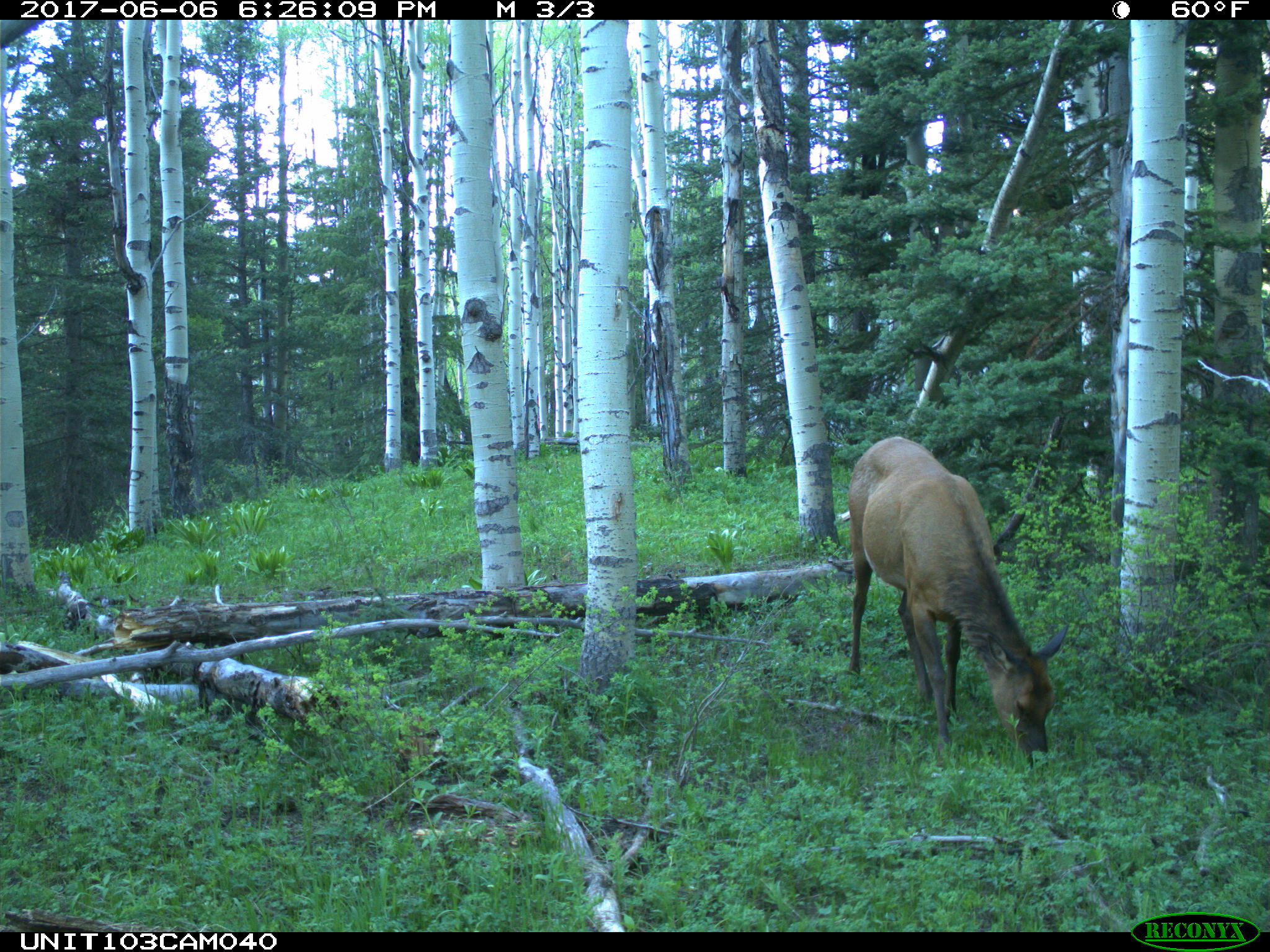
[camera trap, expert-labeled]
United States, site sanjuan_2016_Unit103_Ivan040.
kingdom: Animalia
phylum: Chordata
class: Mammalia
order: Artiodactyla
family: Cervidae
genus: Cervus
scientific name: Cervus elaphus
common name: red deer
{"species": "Cervus elaphus (red deer)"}